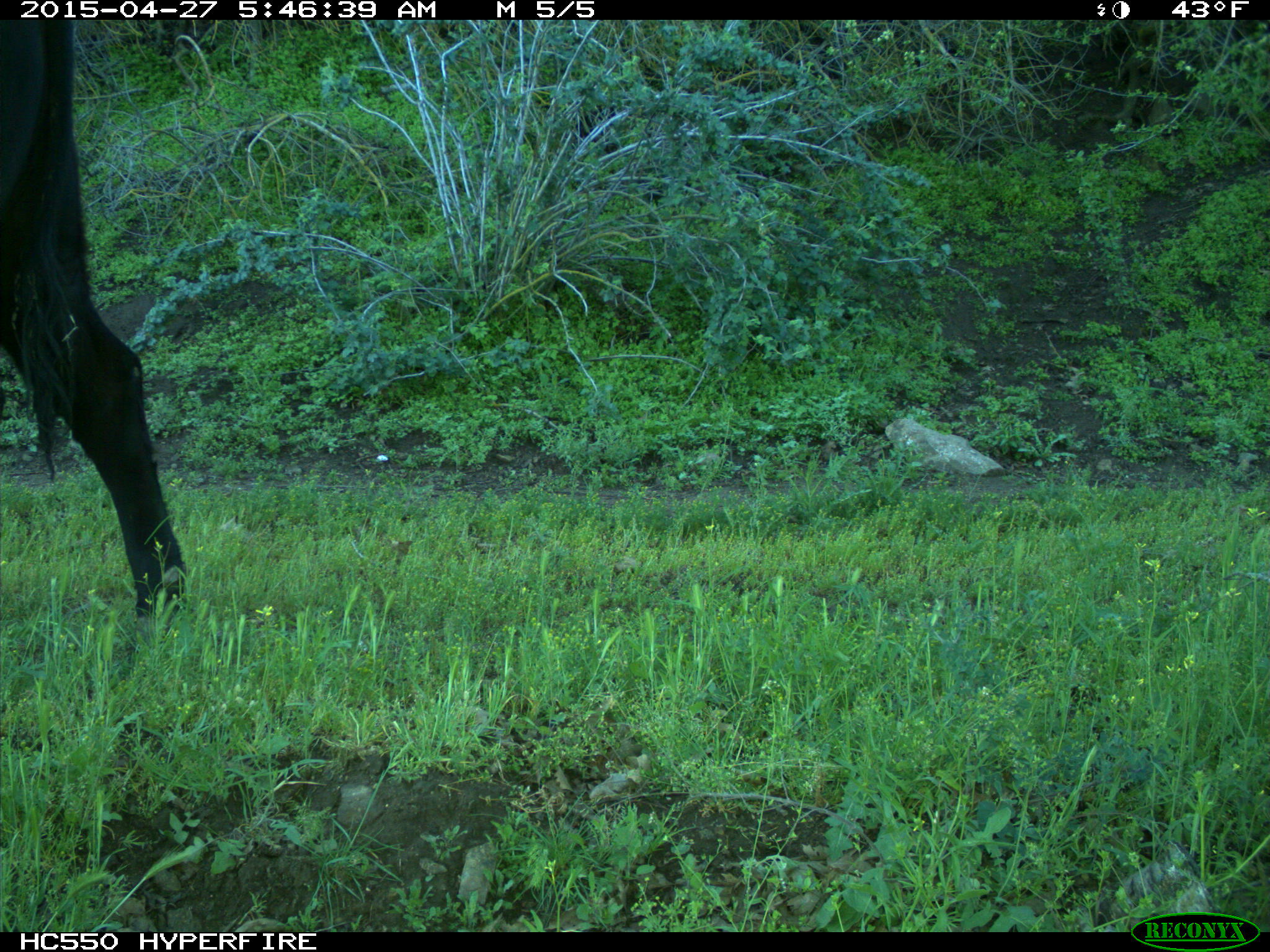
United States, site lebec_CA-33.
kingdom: Animalia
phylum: Chordata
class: Mammalia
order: Artiodactyla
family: Bovidae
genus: Bos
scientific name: Bos taurus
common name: domestic cow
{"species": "Bos taurus (domestic cow)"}